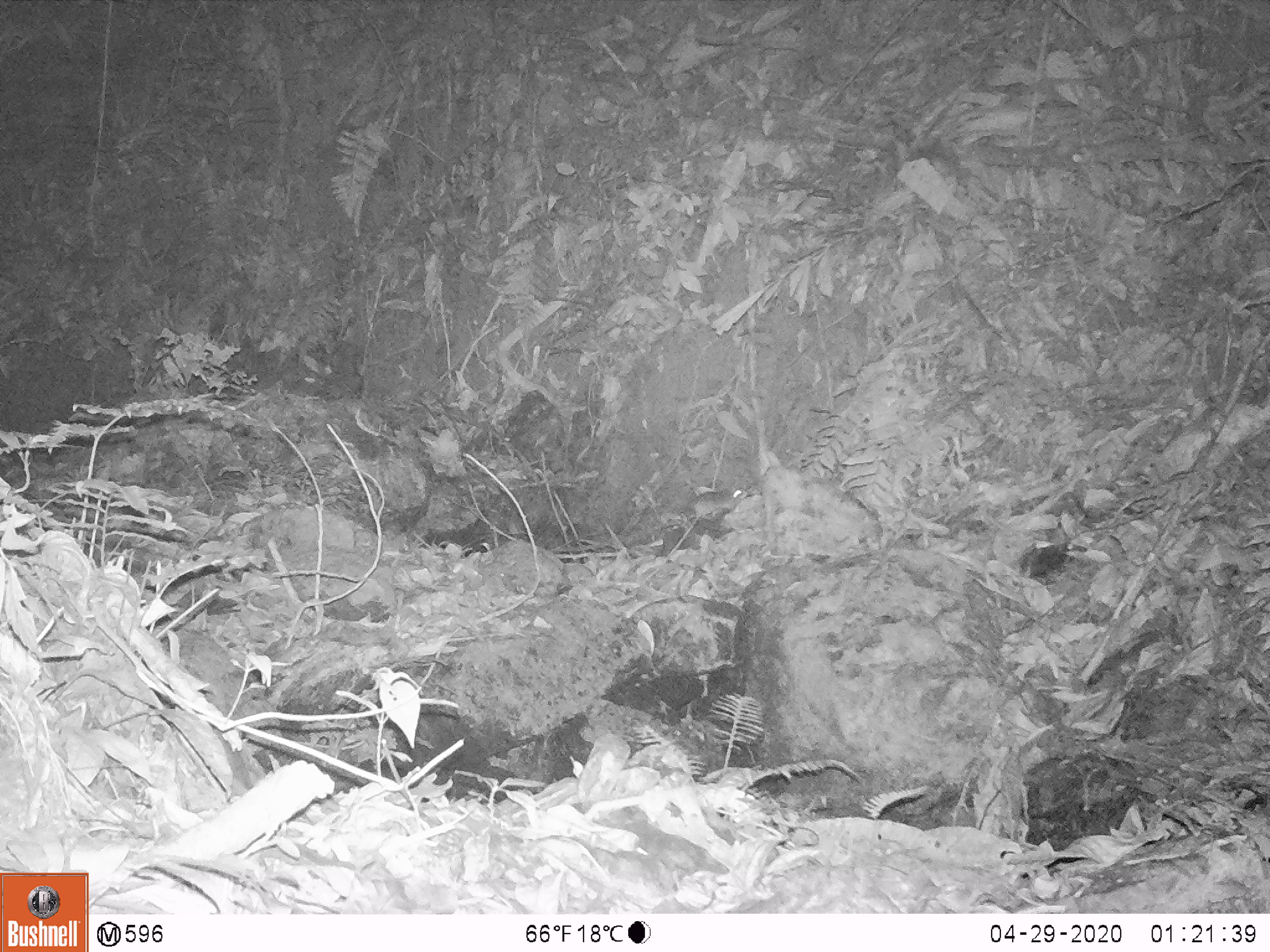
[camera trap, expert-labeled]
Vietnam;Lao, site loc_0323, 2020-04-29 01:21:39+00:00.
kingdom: Animalia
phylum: Chordata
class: Mammalia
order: Rodentia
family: Muridae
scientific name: Muridae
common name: old-world mice and rats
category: unidentified murid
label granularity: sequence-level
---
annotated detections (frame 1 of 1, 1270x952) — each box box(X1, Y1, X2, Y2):
unidentified murid: box(646, 488, 748, 578)